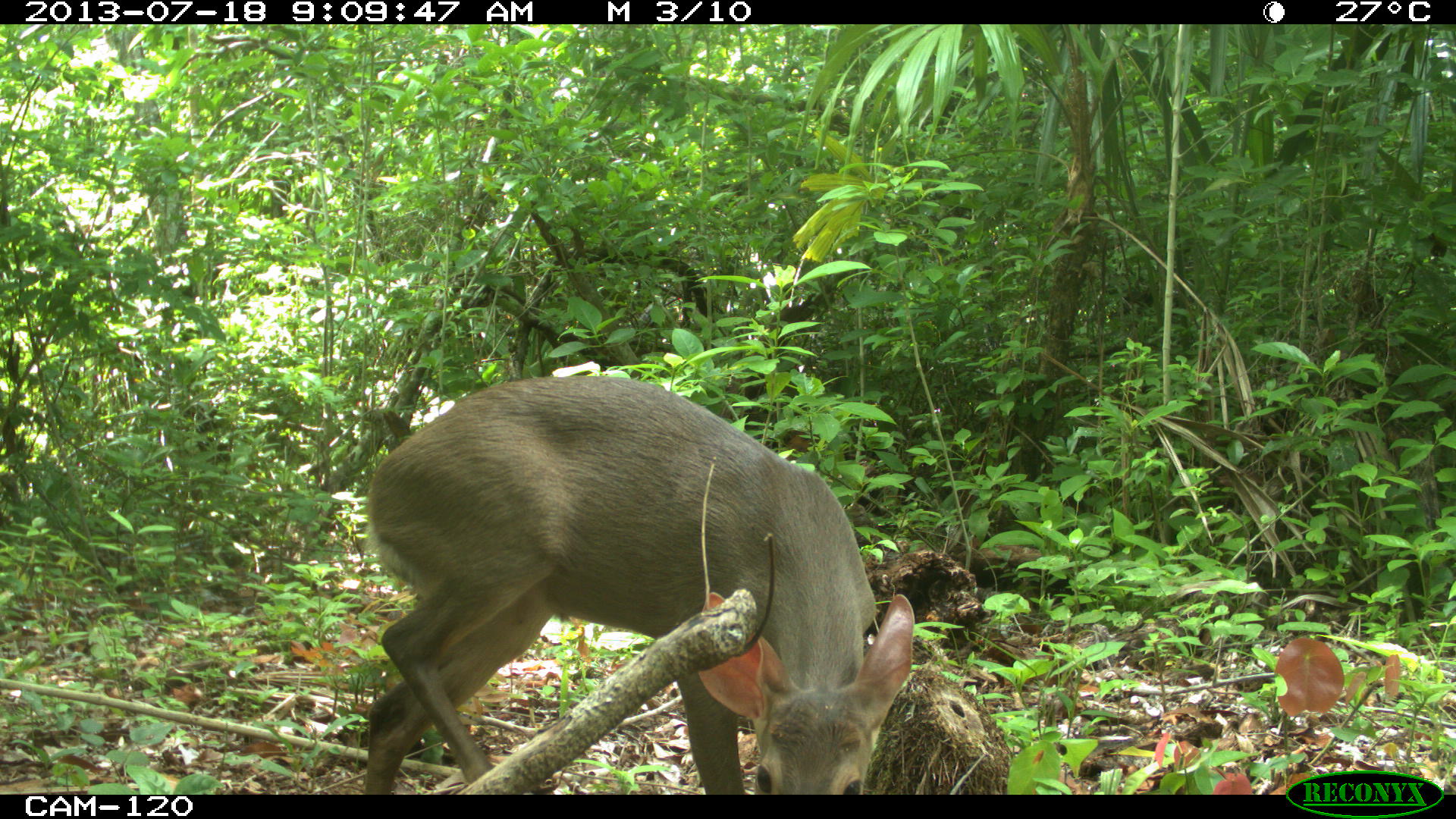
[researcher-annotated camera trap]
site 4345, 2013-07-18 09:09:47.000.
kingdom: Animalia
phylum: Chordata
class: Mammalia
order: Artiodactyla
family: Cervidae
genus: Odocoileus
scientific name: Odocoileus virginianus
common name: white-tailed deer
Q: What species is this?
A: Odocoileus virginianus (white-tailed deer).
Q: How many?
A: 1.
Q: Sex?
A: Female.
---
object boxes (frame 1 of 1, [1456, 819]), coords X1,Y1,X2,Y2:
odocoileus virginianus: 363,373,915,794